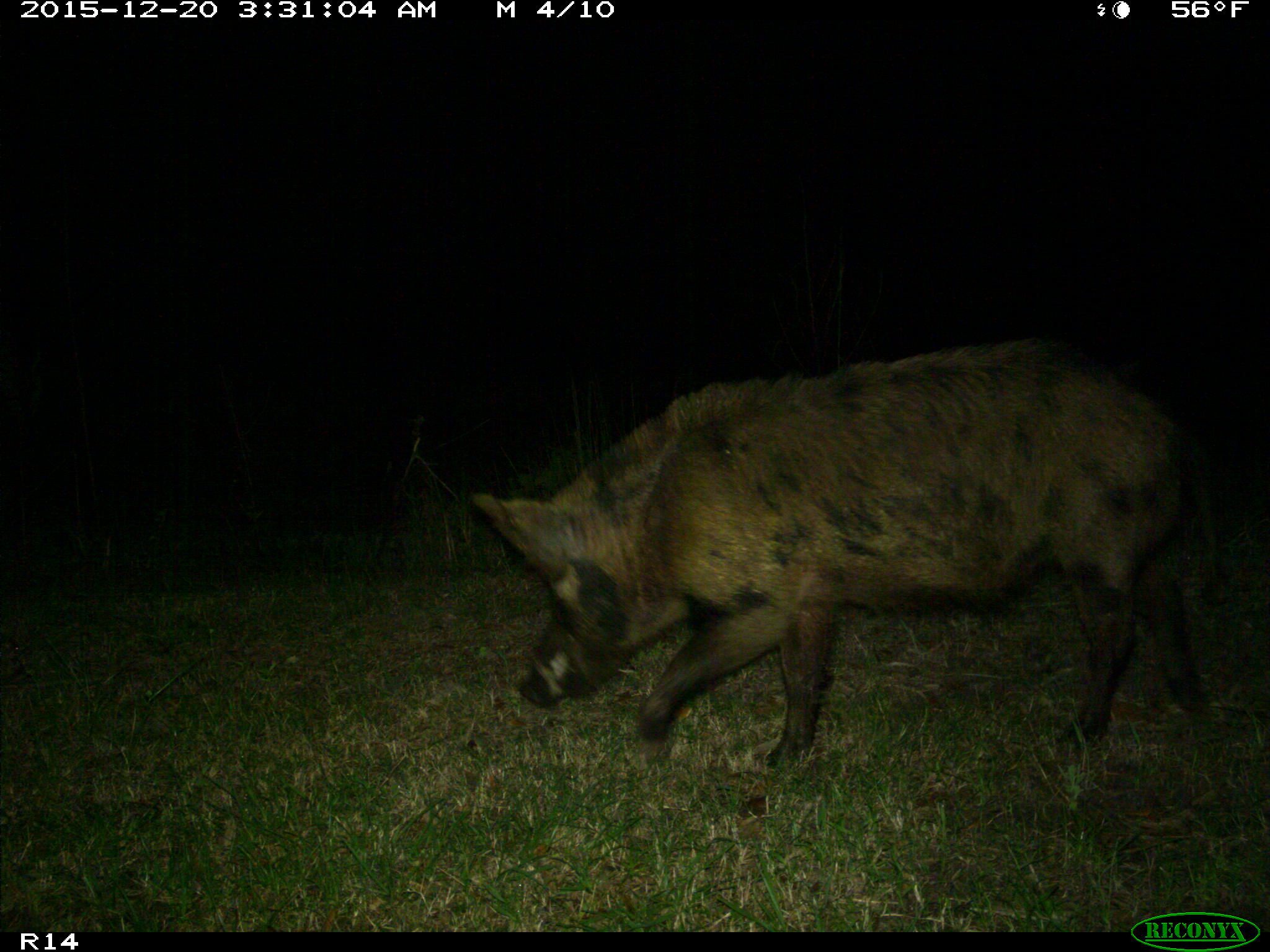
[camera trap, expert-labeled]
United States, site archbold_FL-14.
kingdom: Animalia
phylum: Chordata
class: Mammalia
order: Artiodactyla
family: Suidae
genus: Sus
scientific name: Sus scrofa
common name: wild boar